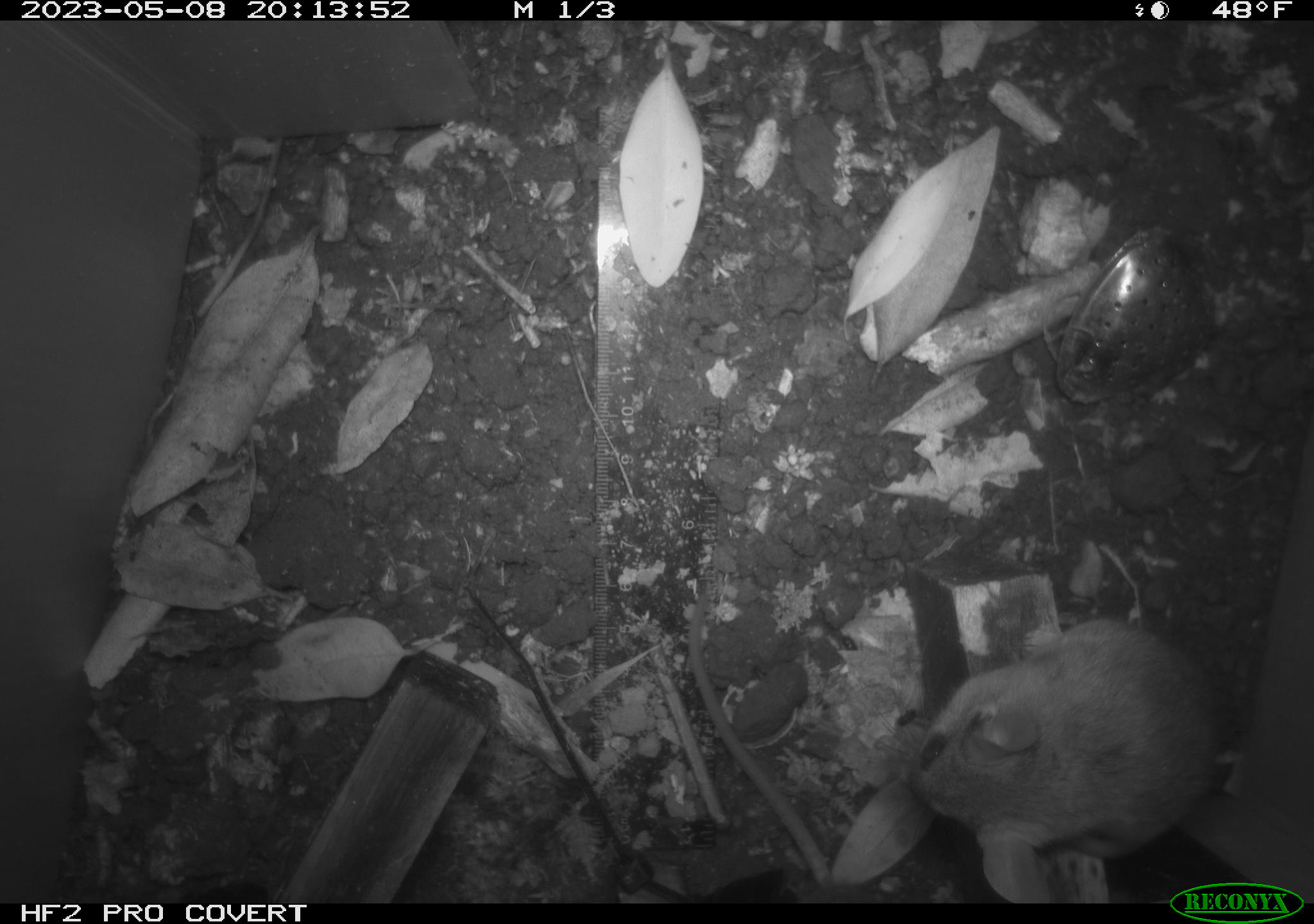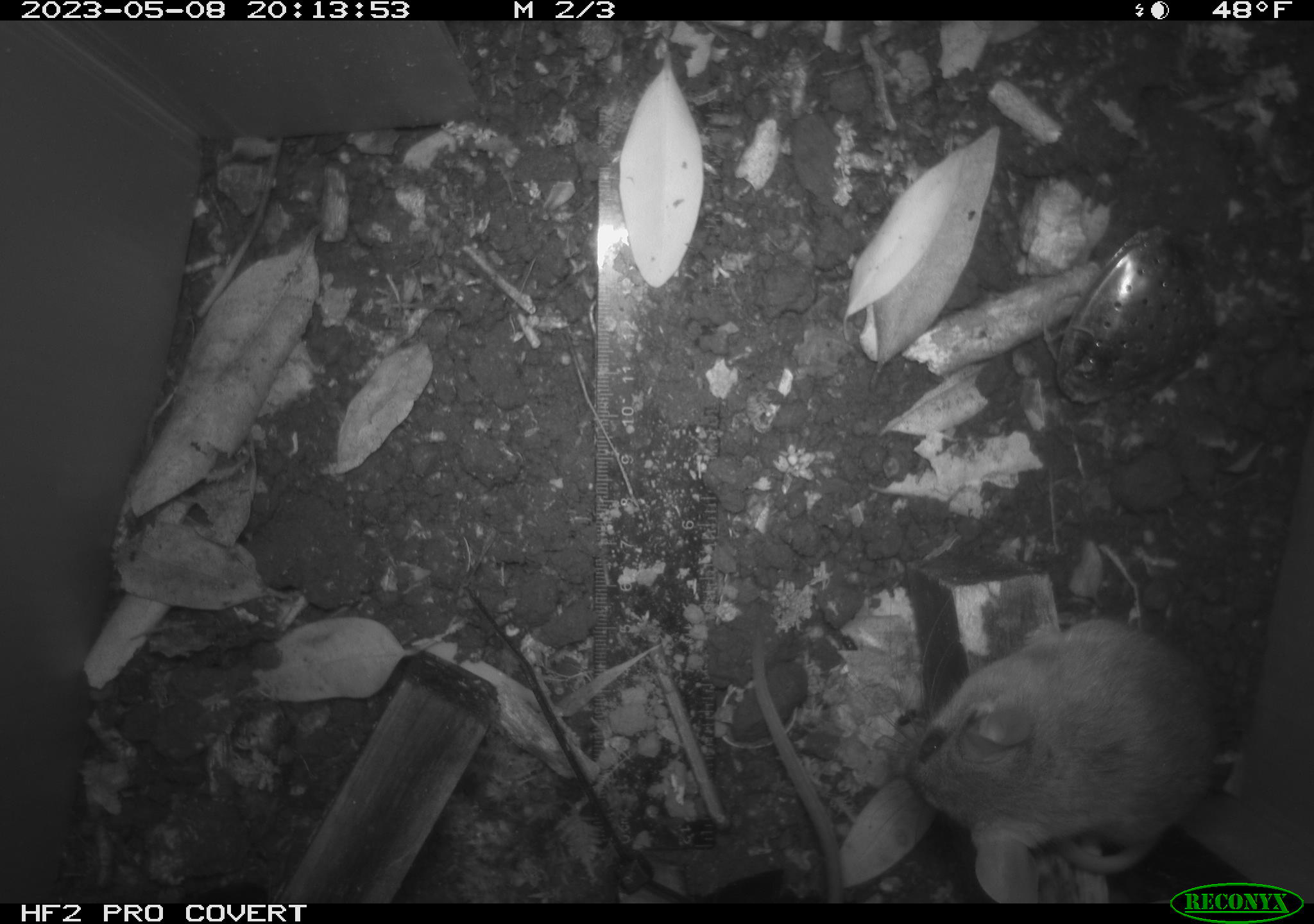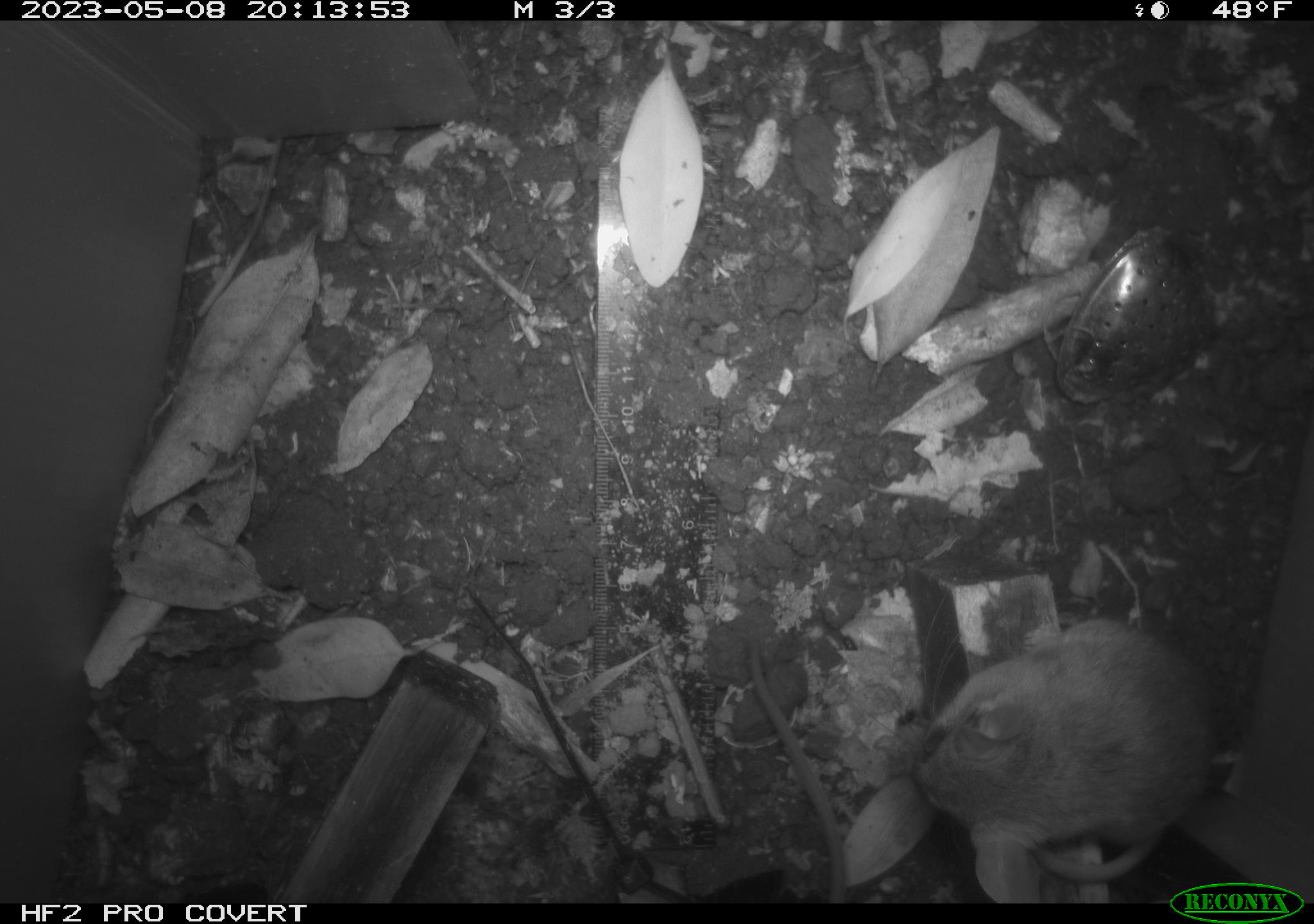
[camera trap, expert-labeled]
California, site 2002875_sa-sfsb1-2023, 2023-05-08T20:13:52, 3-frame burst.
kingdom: Animalia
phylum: Chordata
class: Mammalia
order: Rodentia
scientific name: Rodentia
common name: mouse species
Mouse species (Rodentia).